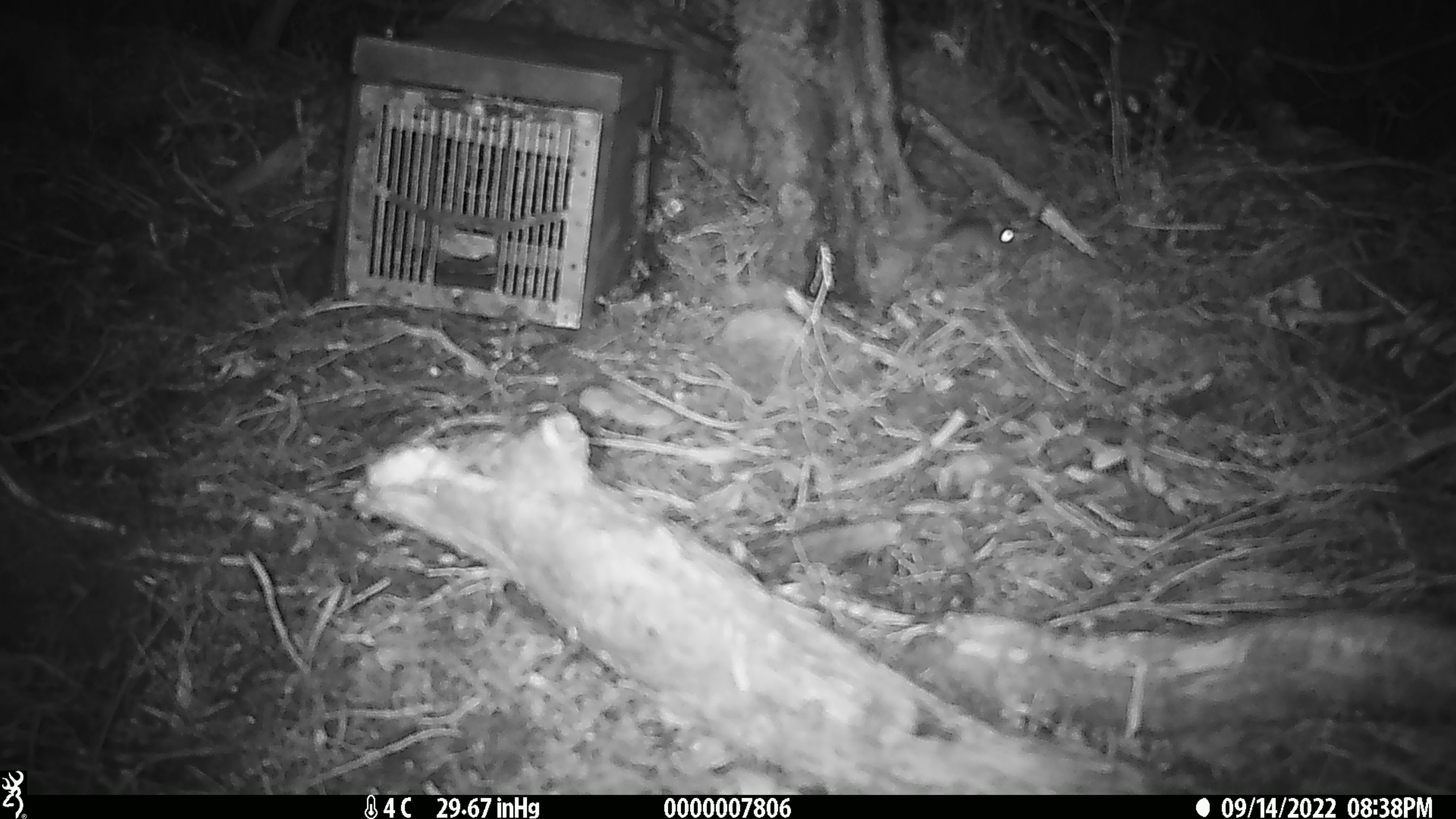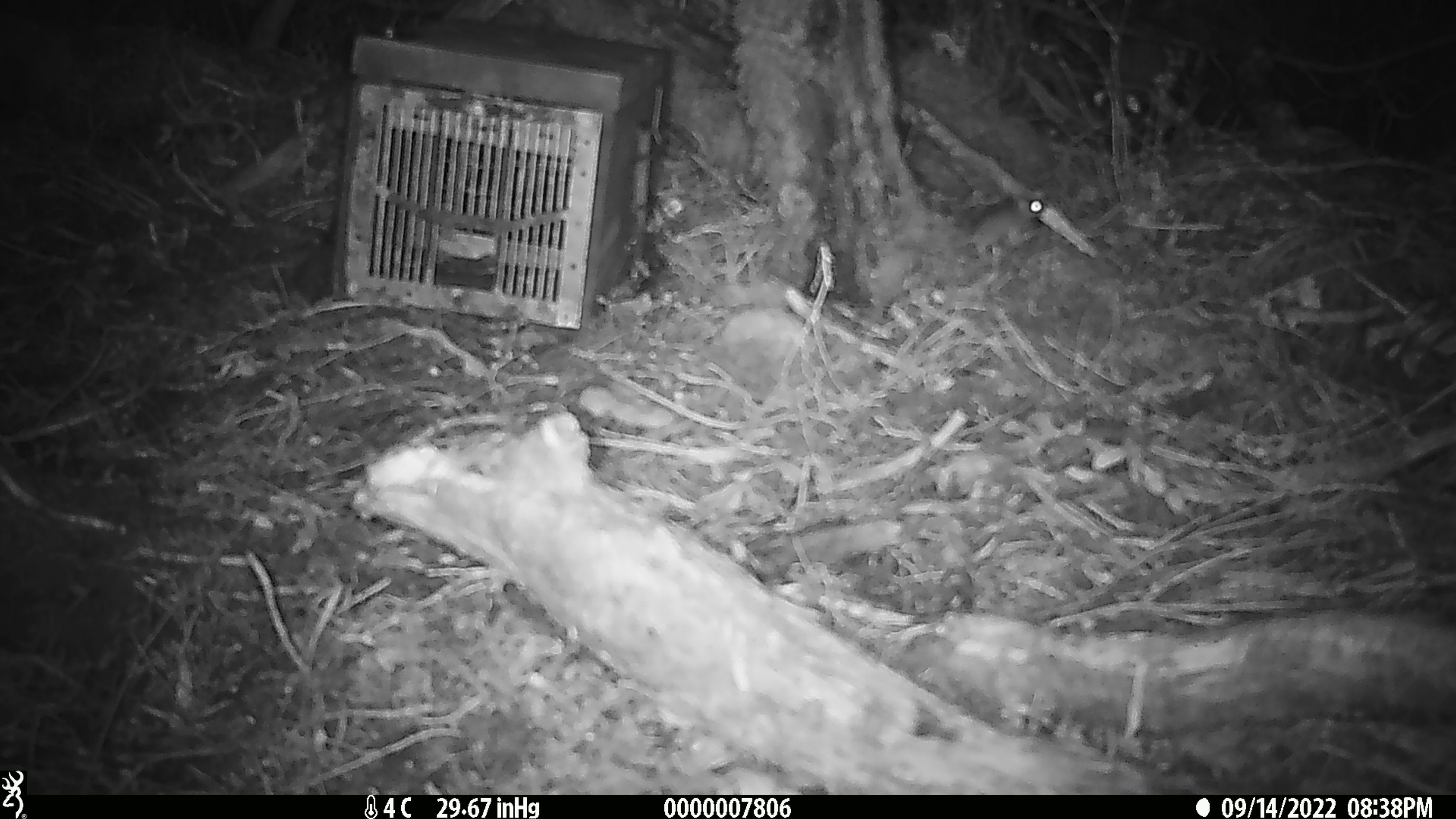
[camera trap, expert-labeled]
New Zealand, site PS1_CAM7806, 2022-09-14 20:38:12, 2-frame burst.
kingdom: Animalia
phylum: Chordata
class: Mammalia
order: Rodentia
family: Muridae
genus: Mus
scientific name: Mus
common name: mouse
Mouse (Mus).